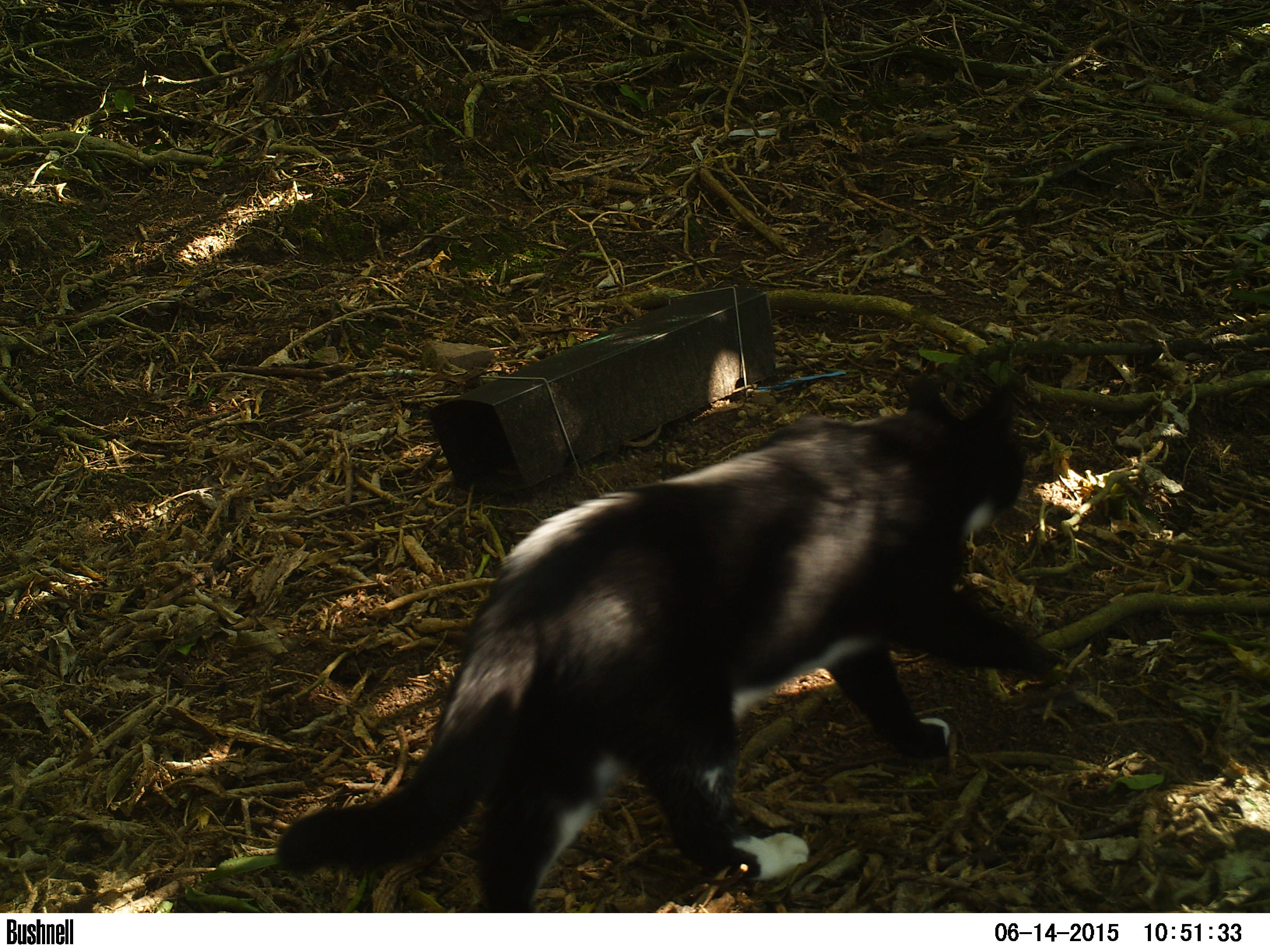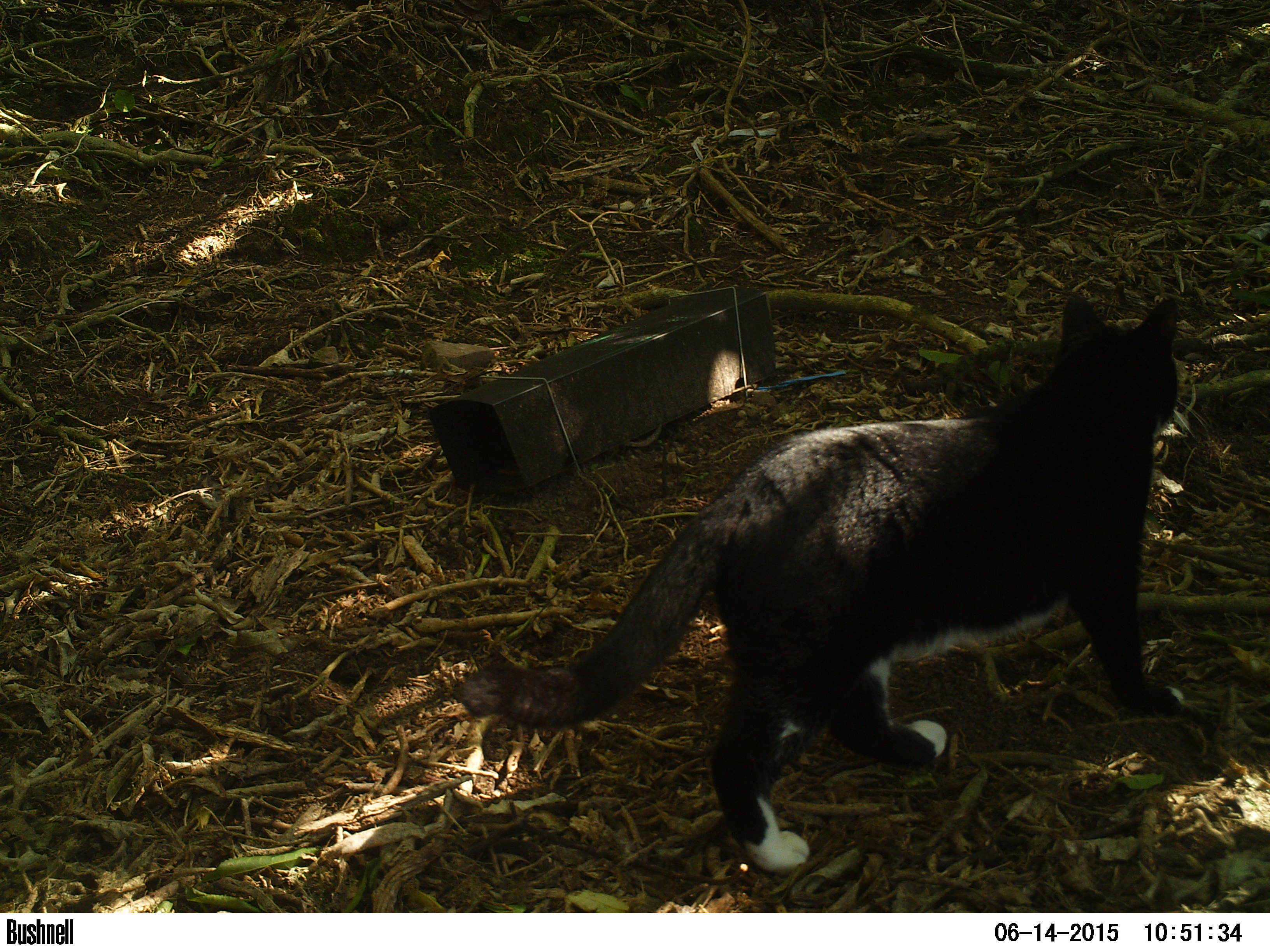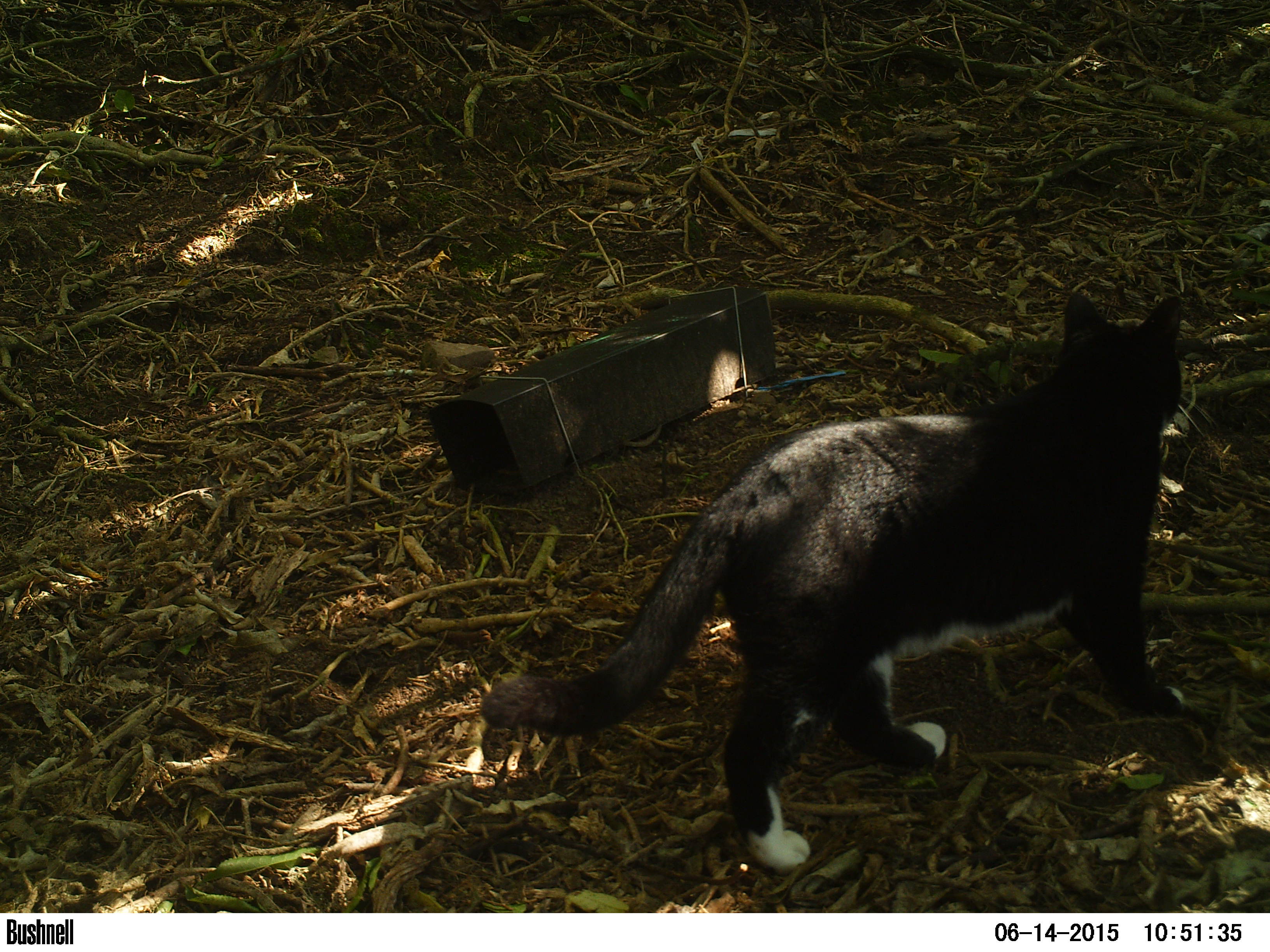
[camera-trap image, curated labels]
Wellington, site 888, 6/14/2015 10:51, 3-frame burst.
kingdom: Animalia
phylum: Chordata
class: Mammalia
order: Carnivora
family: Felidae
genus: Felis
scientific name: Felis catus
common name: cat